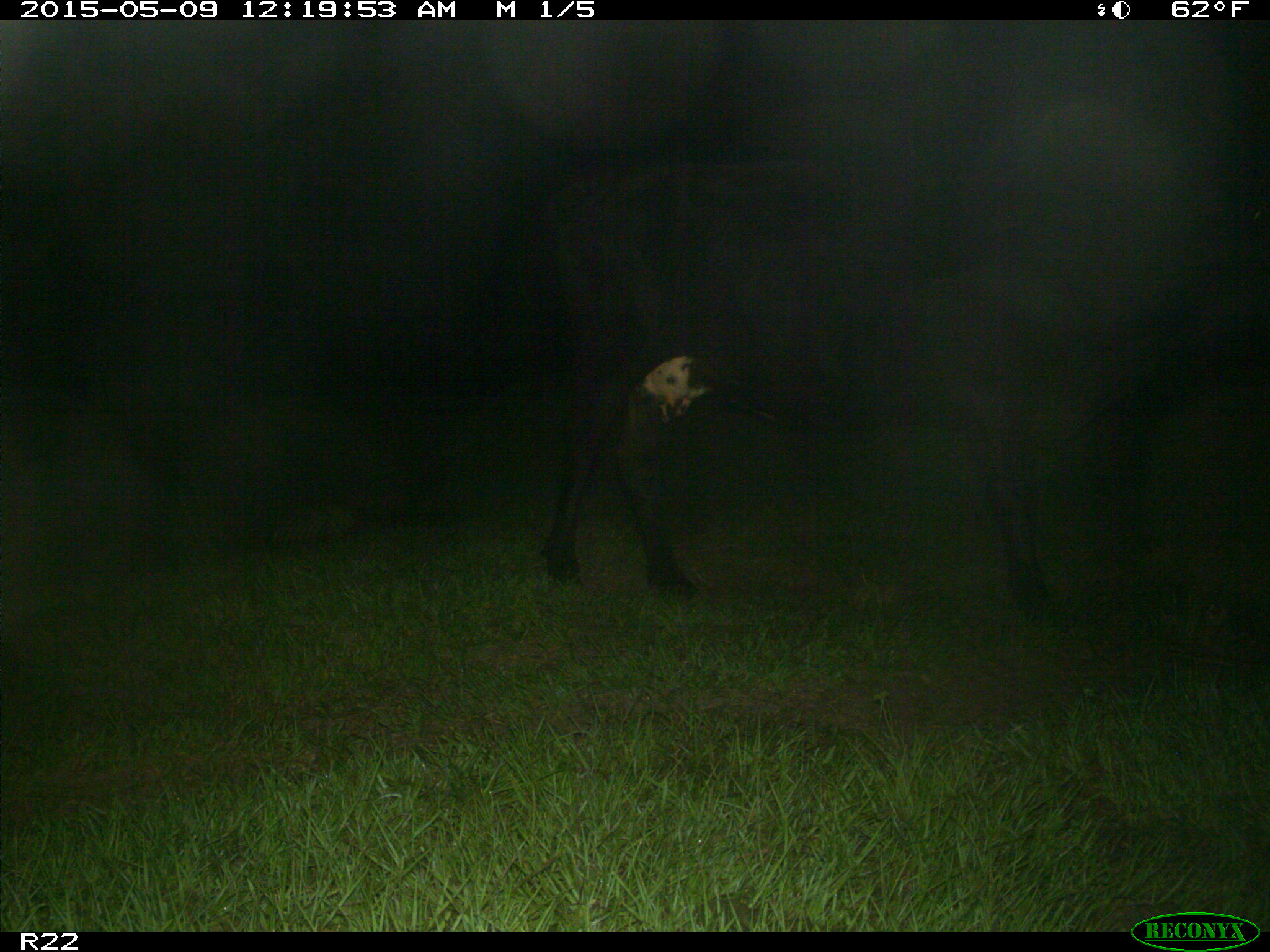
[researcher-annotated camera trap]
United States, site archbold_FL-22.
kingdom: Animalia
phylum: Chordata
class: Mammalia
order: Artiodactyla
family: Bovidae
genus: Bos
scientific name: Bos taurus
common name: domestic cow